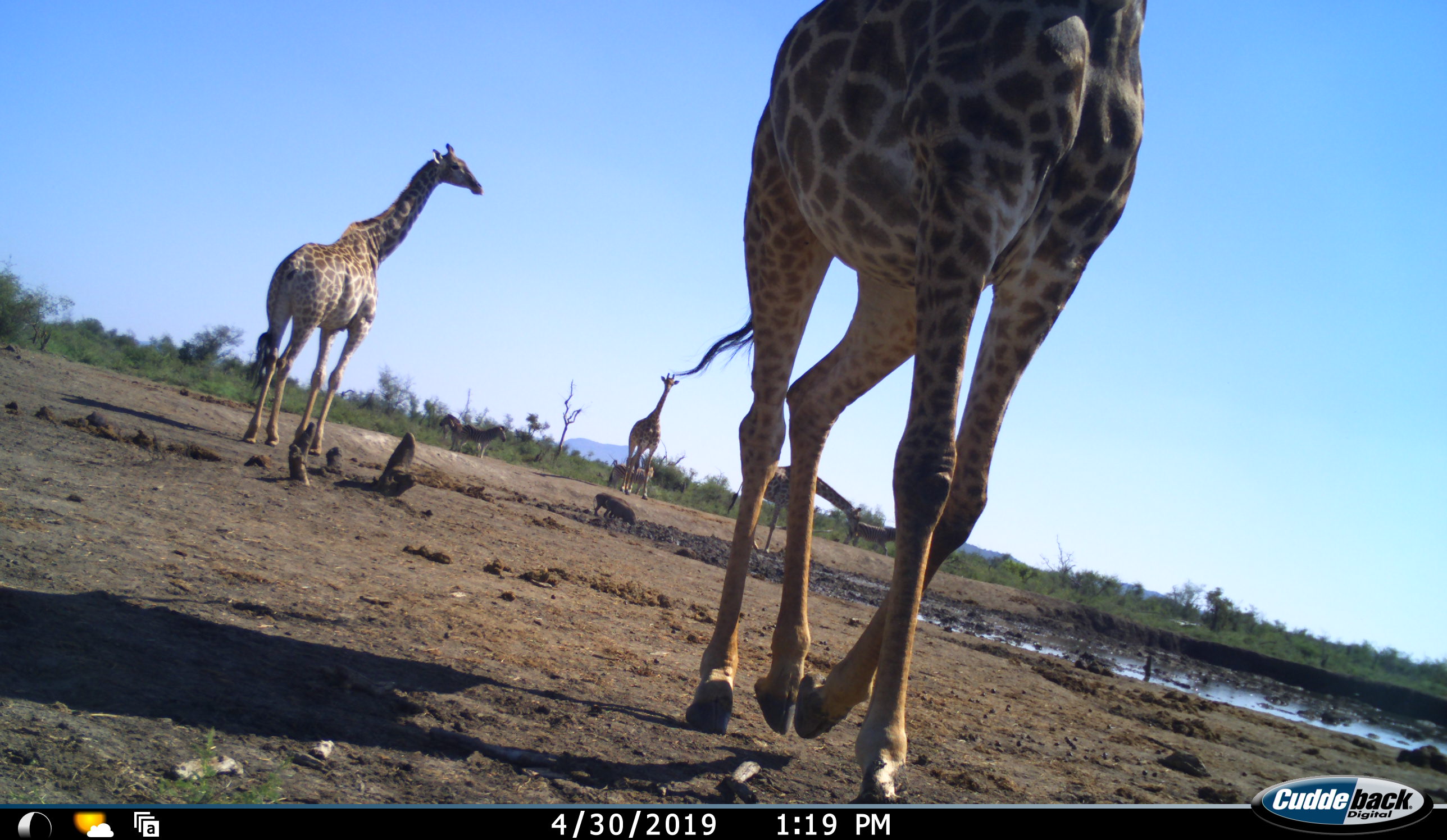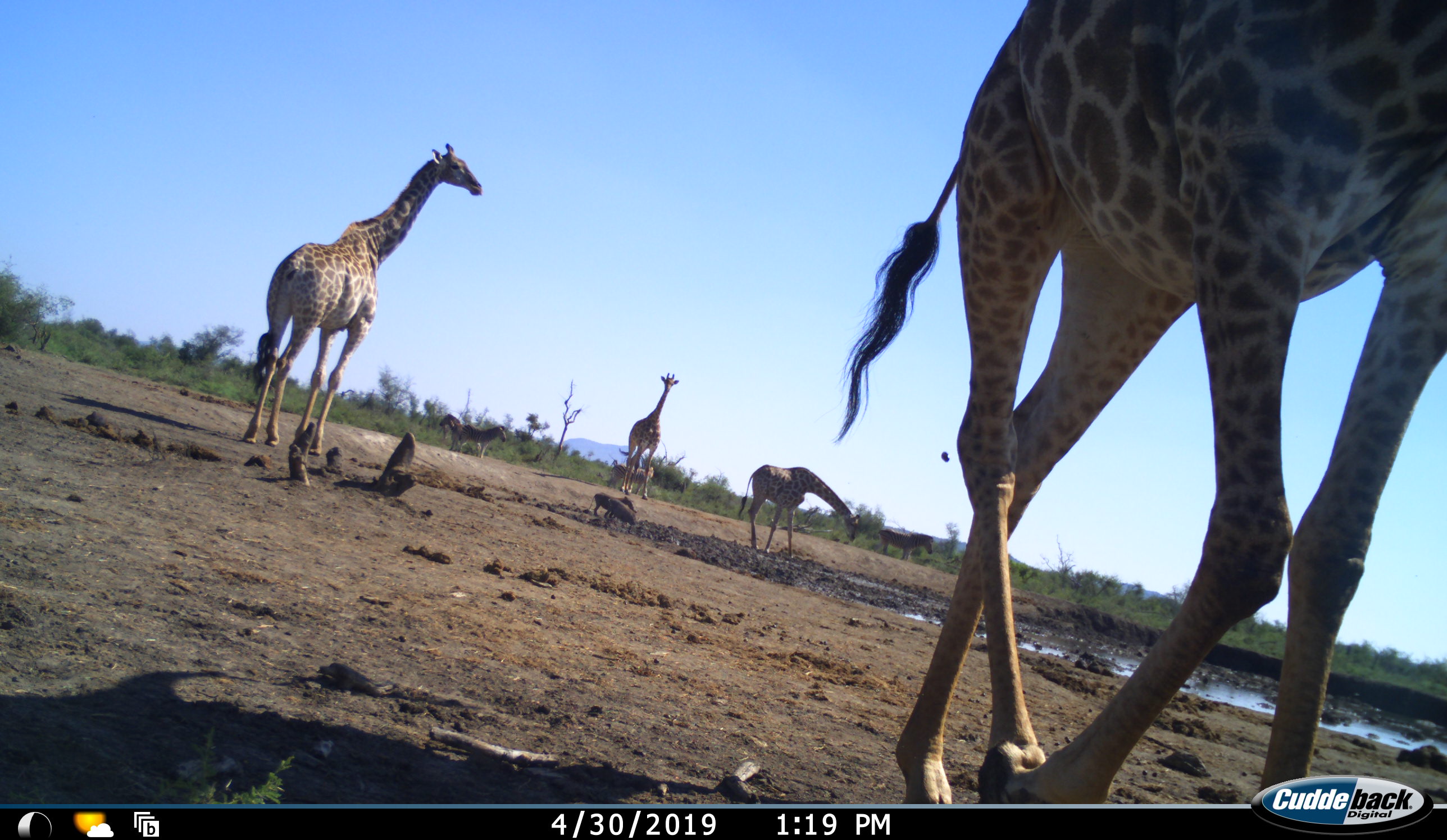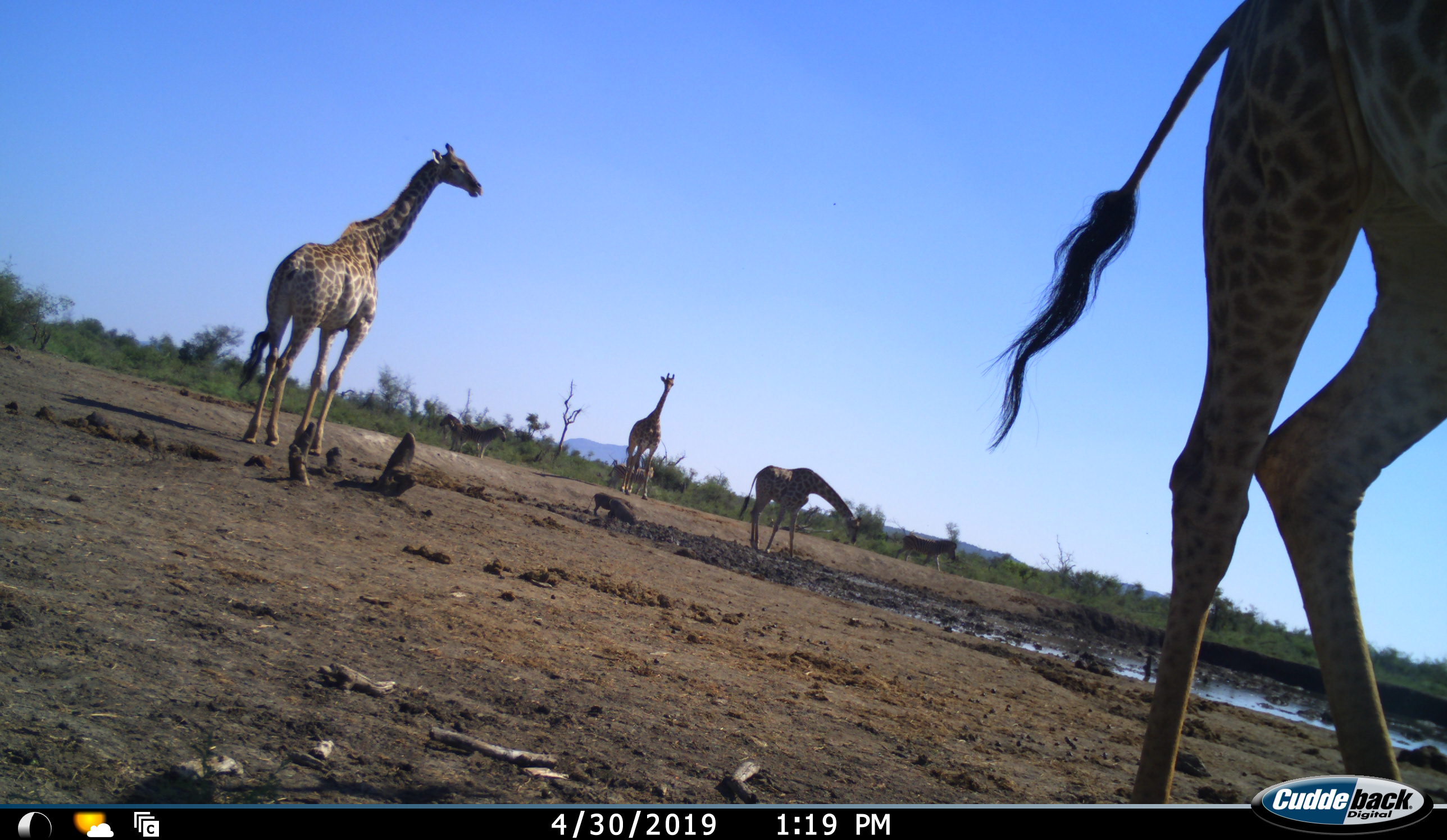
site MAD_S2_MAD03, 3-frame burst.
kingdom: Animalia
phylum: Chordata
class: Mammalia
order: Artiodactyla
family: Giraffidae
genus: Giraffa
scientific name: Giraffa camelopardalis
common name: giraffe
Giraffe (Giraffa camelopardalis), count 4. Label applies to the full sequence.